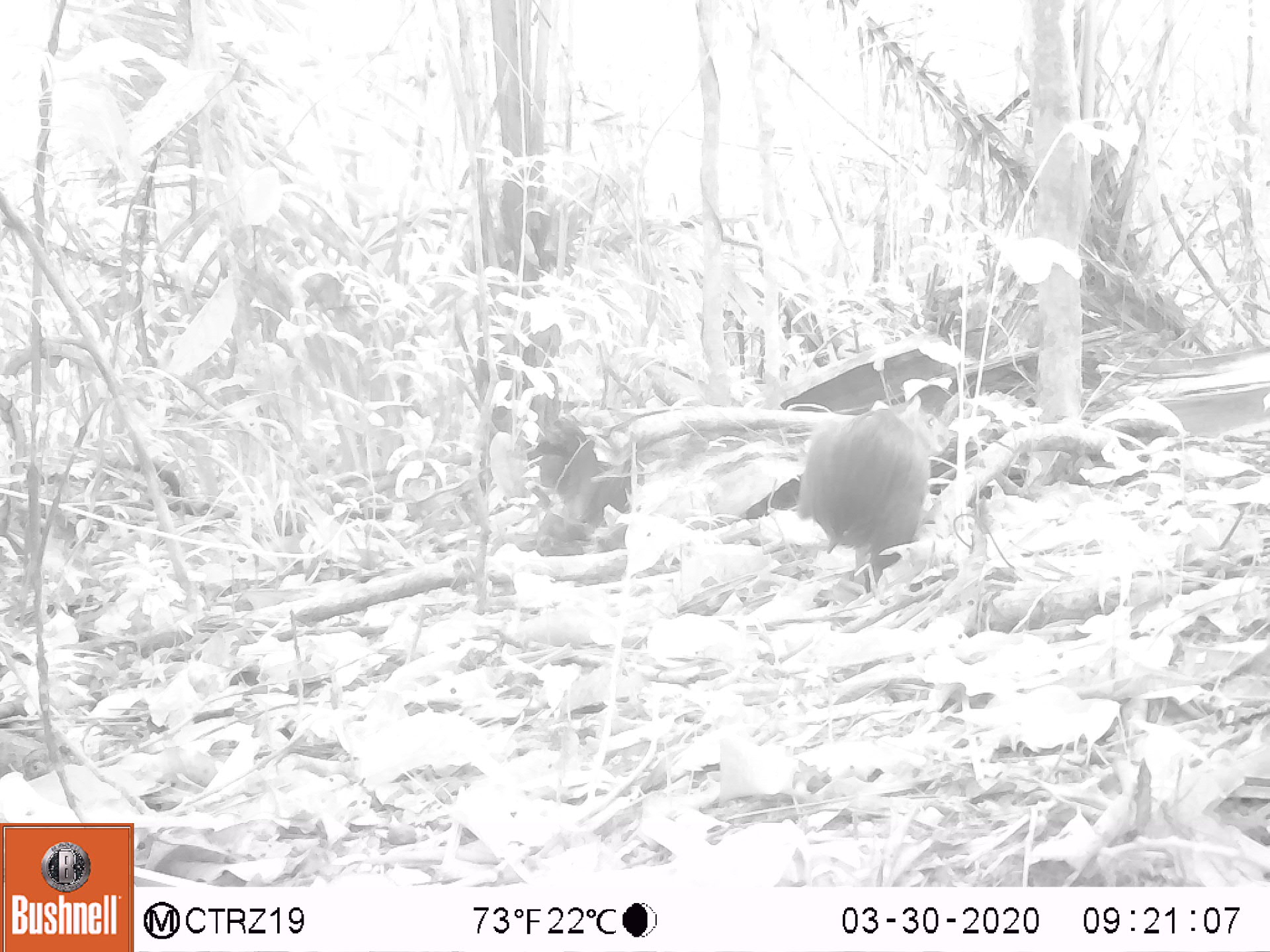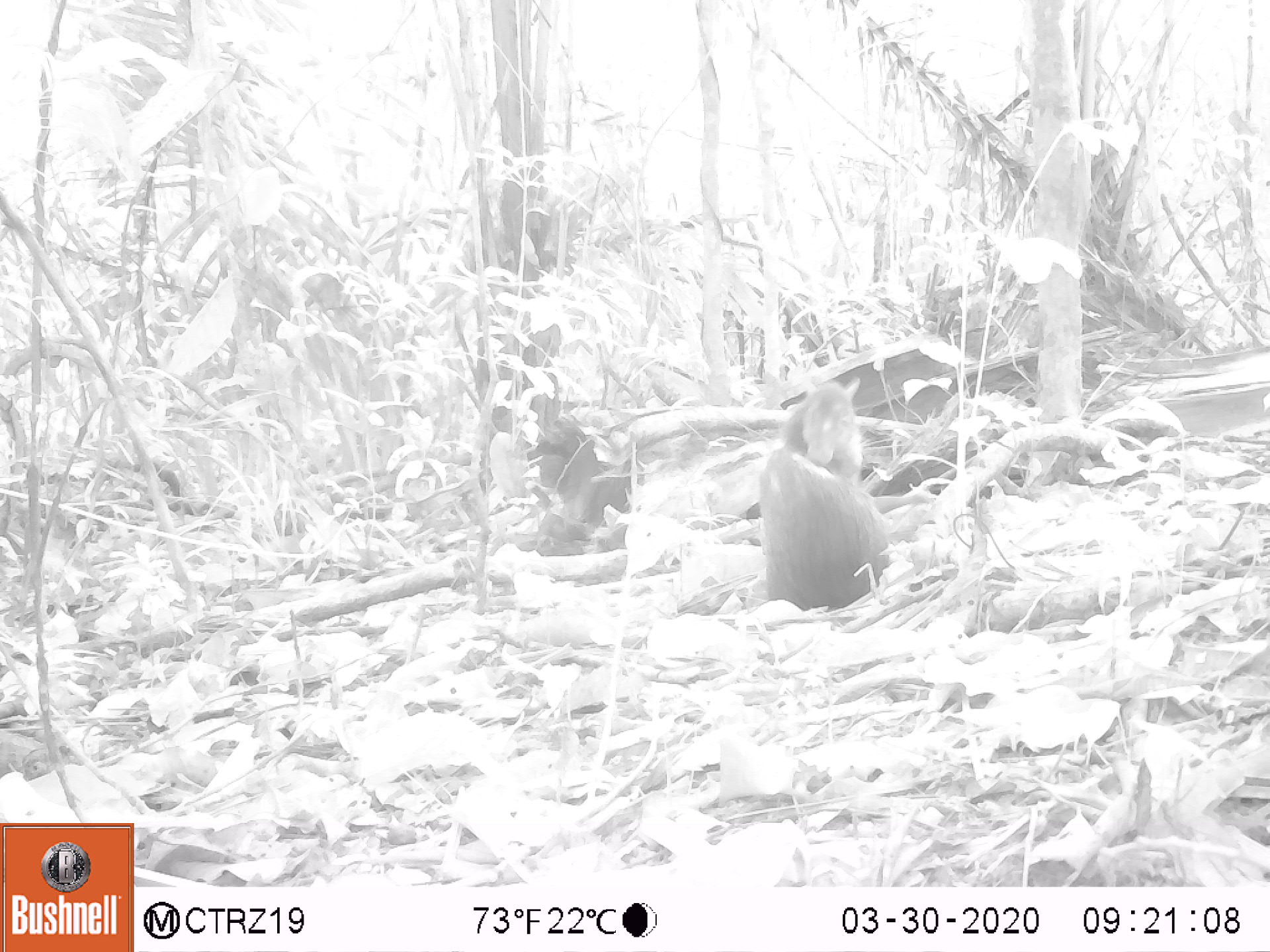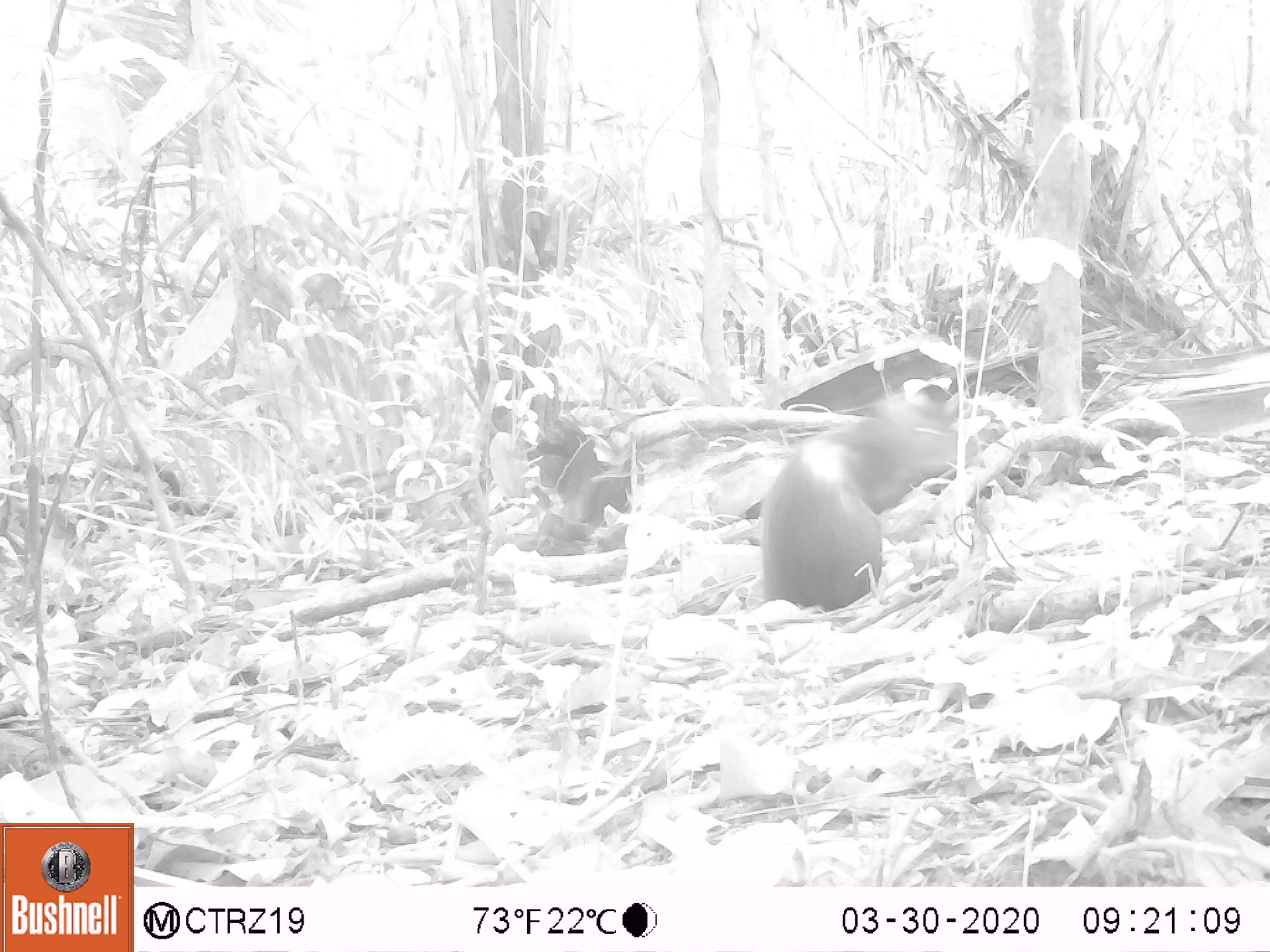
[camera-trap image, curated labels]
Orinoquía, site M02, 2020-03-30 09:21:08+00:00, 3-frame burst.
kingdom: Animalia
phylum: Chordata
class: Mammalia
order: Rodentia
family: Dasyproctidae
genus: Dasyprocta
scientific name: Dasyprocta fuliginosa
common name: black agouti